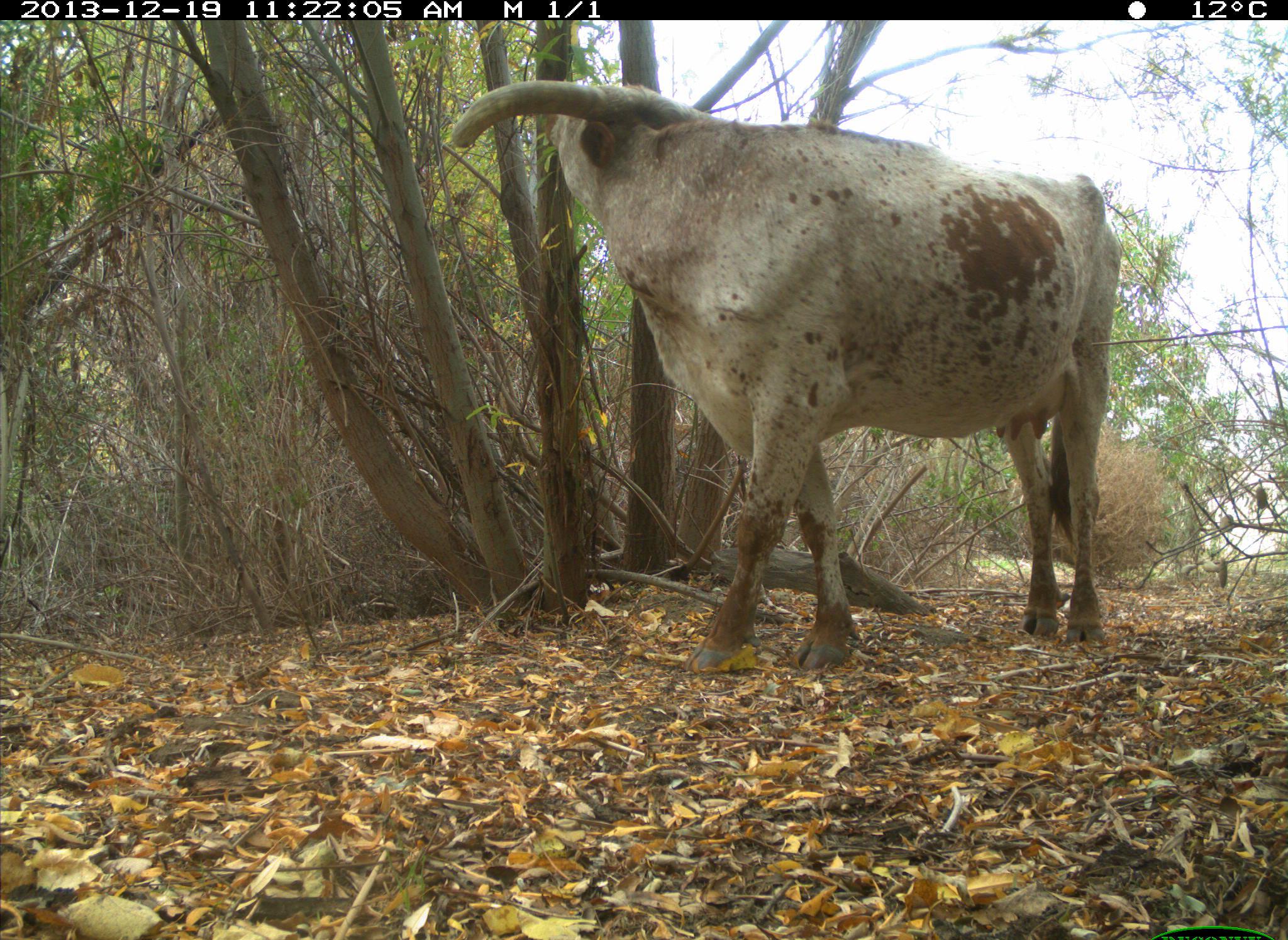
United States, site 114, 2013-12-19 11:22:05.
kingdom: Animalia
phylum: Chordata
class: Mammalia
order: Artiodactyla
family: Bovidae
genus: Bos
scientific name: Bos taurus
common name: cow